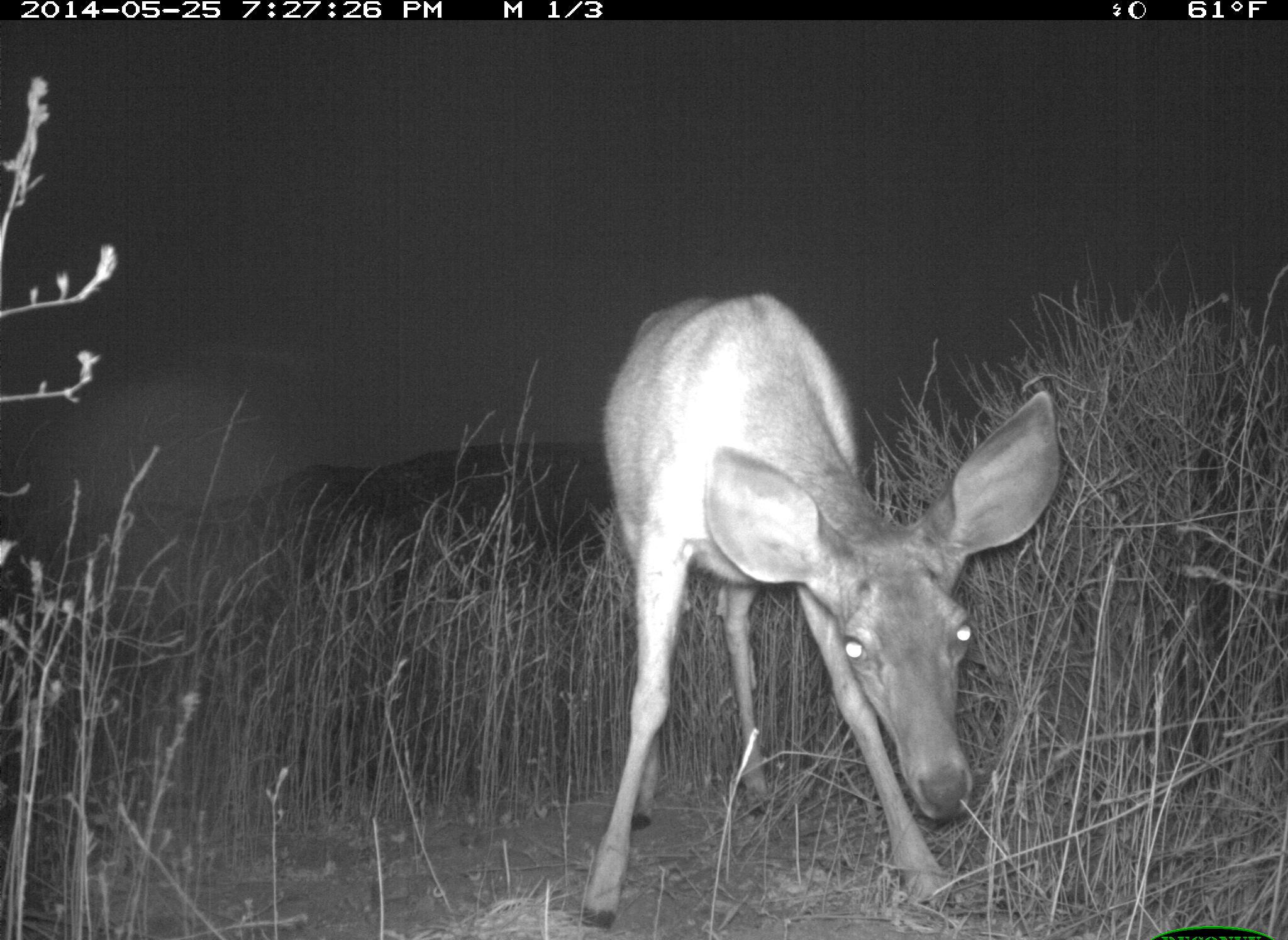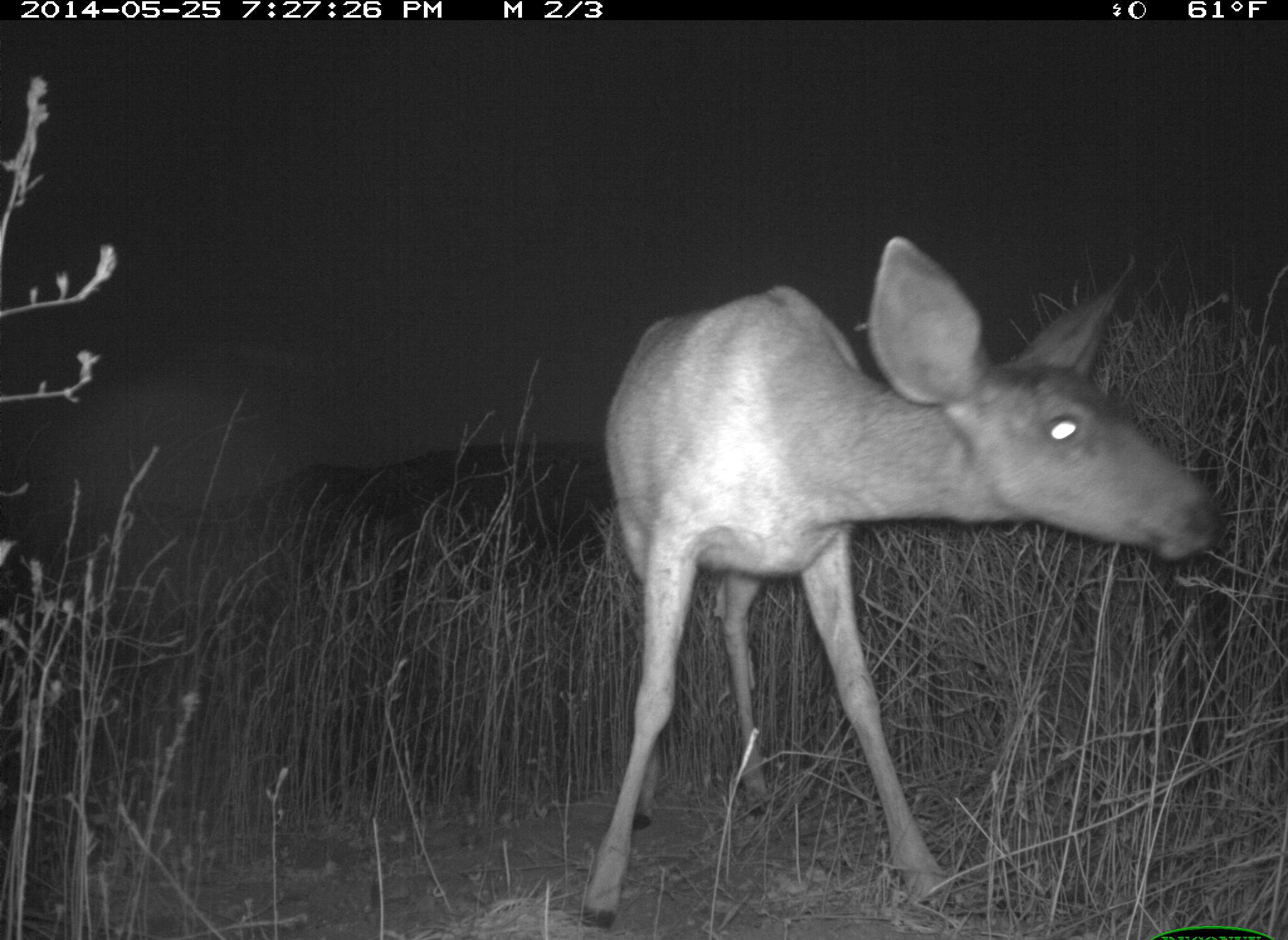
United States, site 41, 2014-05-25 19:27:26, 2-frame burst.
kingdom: Animalia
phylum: Chordata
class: Mammalia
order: Artiodactyla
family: Cervidae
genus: Odocoileus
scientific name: Odocoileus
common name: deer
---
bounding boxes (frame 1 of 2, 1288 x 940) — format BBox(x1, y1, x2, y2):
deer: BBox(579, 289, 1066, 928)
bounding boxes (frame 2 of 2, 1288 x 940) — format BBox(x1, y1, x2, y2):
deer: BBox(577, 235, 1227, 933)